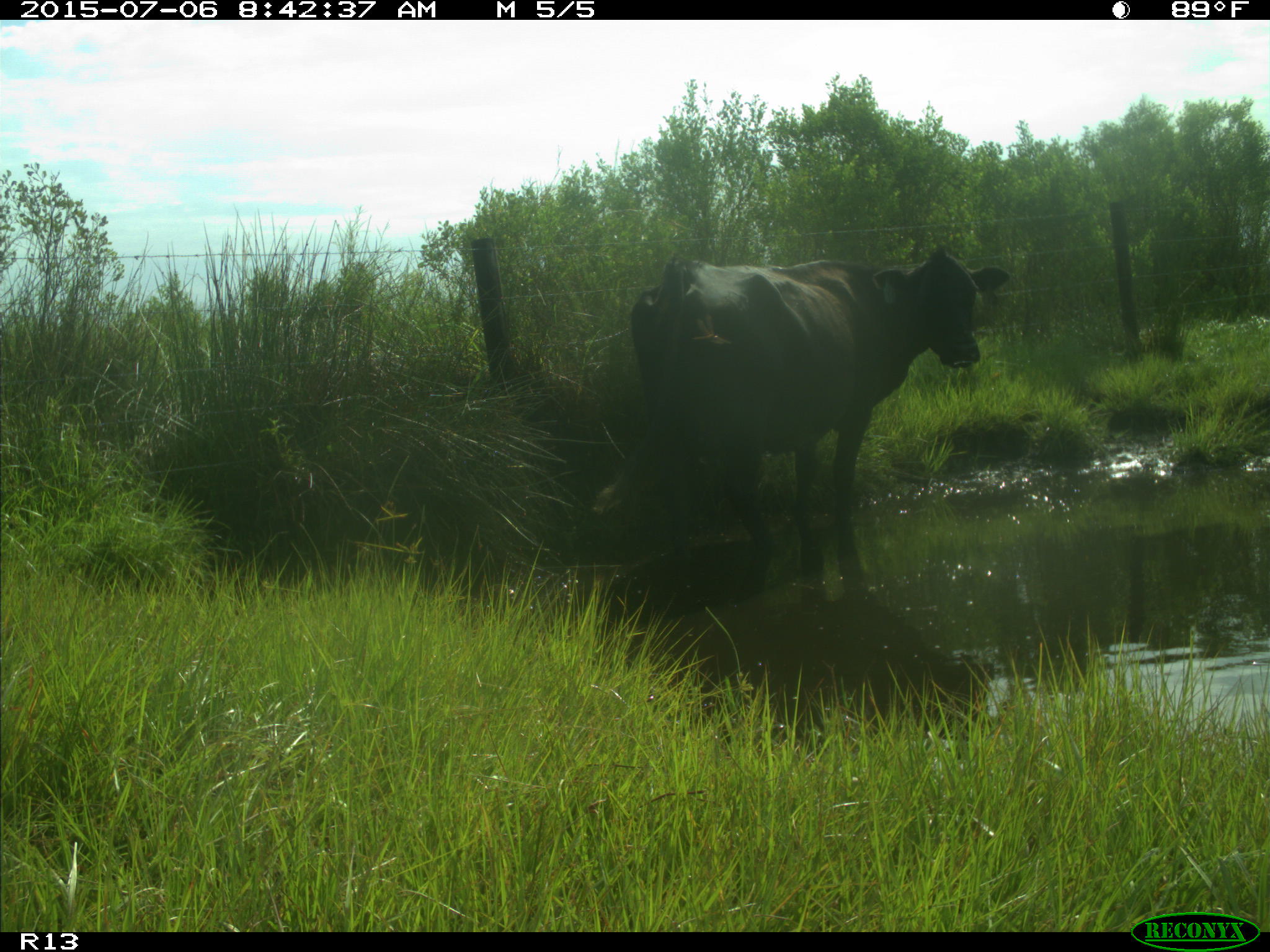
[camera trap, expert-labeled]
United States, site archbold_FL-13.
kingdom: Animalia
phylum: Chordata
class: Mammalia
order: Artiodactyla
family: Bovidae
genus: Bos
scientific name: Bos taurus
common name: domestic cow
Bos taurus (domestic cow).